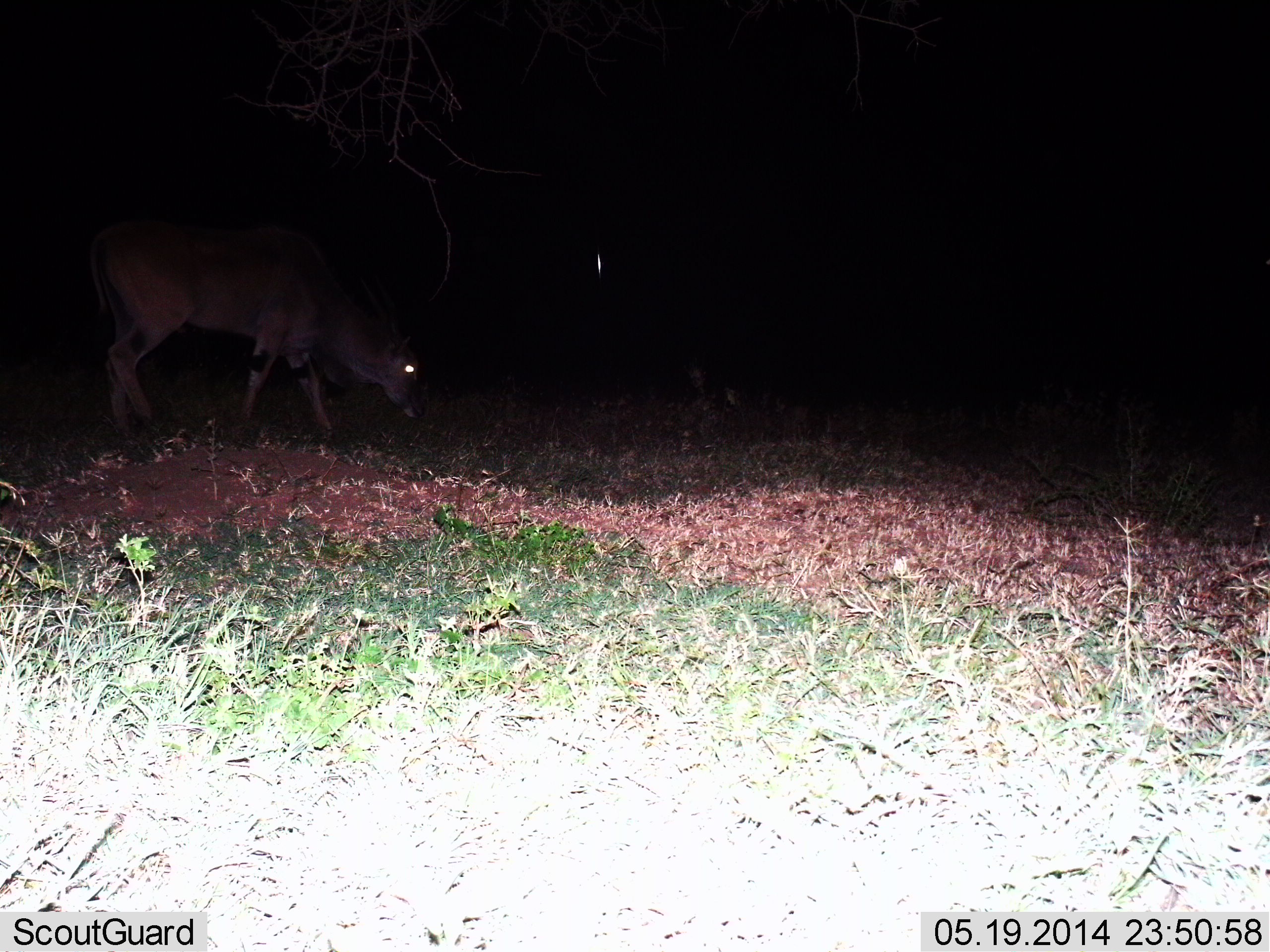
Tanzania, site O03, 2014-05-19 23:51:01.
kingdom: Animalia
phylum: Chordata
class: Mammalia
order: Artiodactyla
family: Bovidae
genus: Tragelaphus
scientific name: Tragelaphus oryx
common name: eland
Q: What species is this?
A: Eland (Tragelaphus oryx).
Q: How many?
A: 1.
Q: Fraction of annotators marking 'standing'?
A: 30%.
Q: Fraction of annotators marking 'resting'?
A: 0%.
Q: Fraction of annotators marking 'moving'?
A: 10%.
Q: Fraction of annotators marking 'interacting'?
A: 0%.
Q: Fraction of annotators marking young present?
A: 0%.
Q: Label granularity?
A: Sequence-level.